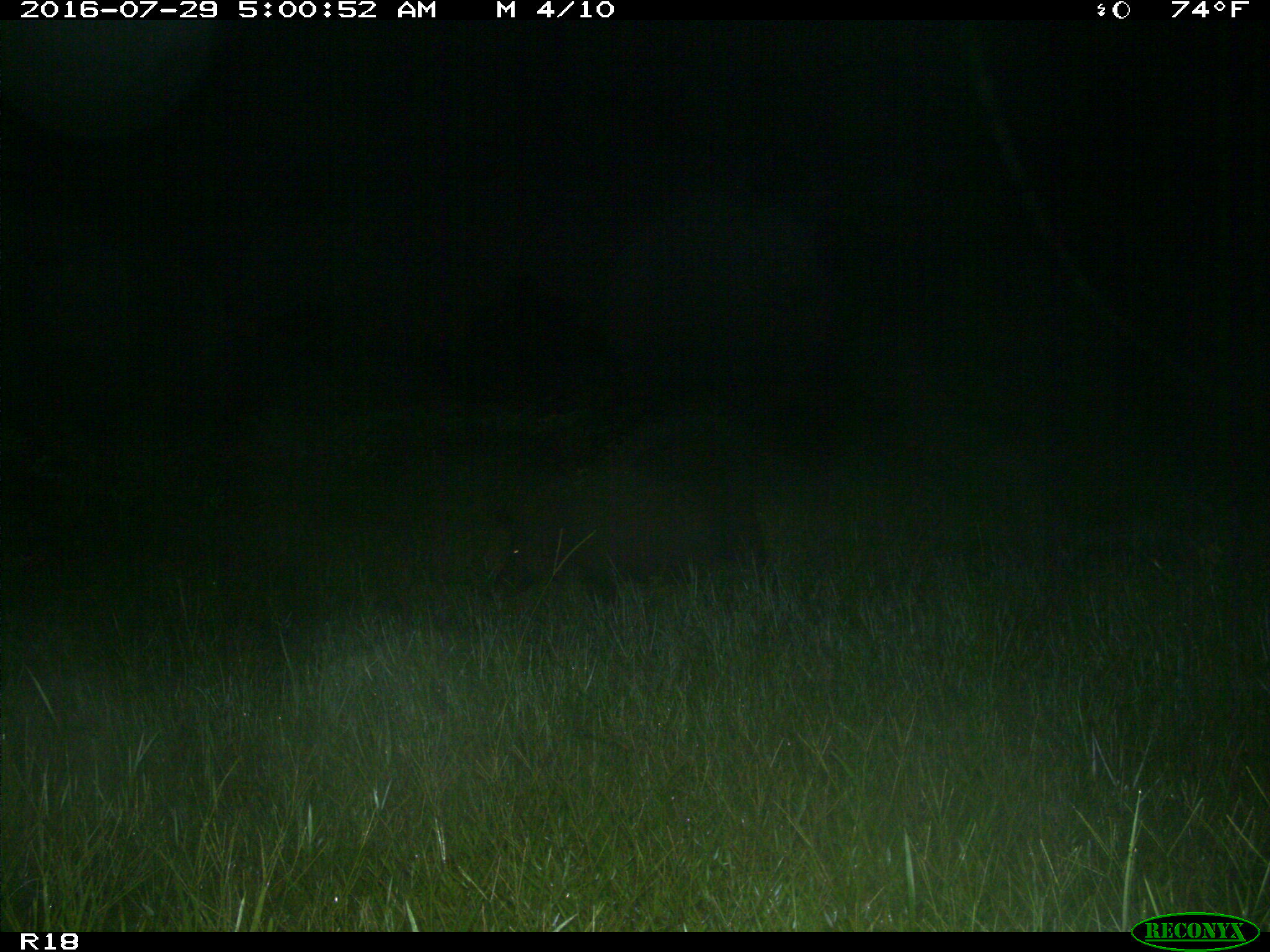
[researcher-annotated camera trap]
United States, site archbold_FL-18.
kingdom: Animalia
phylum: Chordata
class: Mammalia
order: Artiodactyla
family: Suidae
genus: Sus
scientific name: Sus scrofa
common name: wild boar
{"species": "Sus scrofa (wild boar)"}